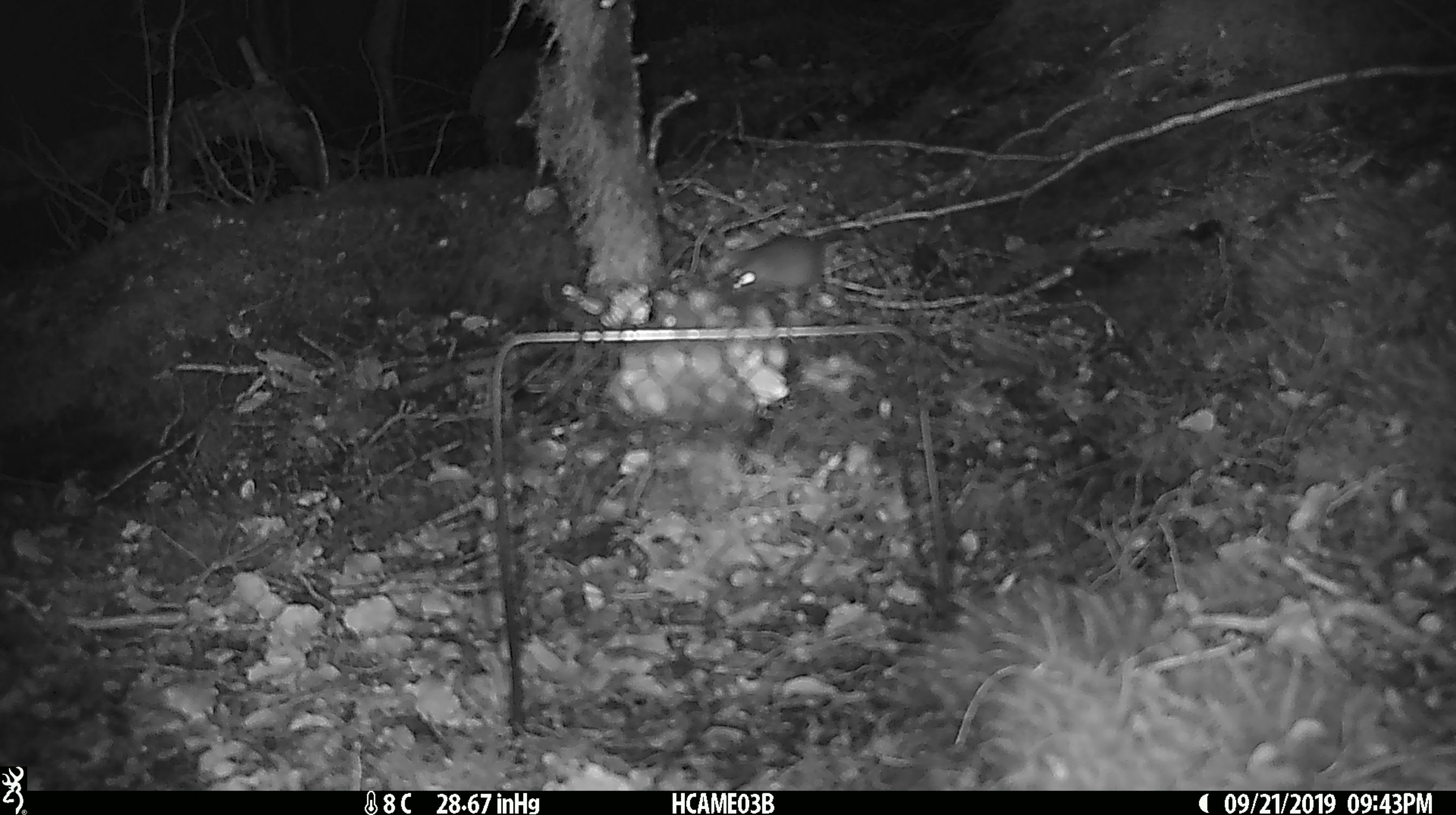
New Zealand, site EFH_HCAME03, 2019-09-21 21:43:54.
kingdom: Animalia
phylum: Chordata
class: Mammalia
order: Rodentia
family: Muridae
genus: Mus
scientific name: Mus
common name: mouse